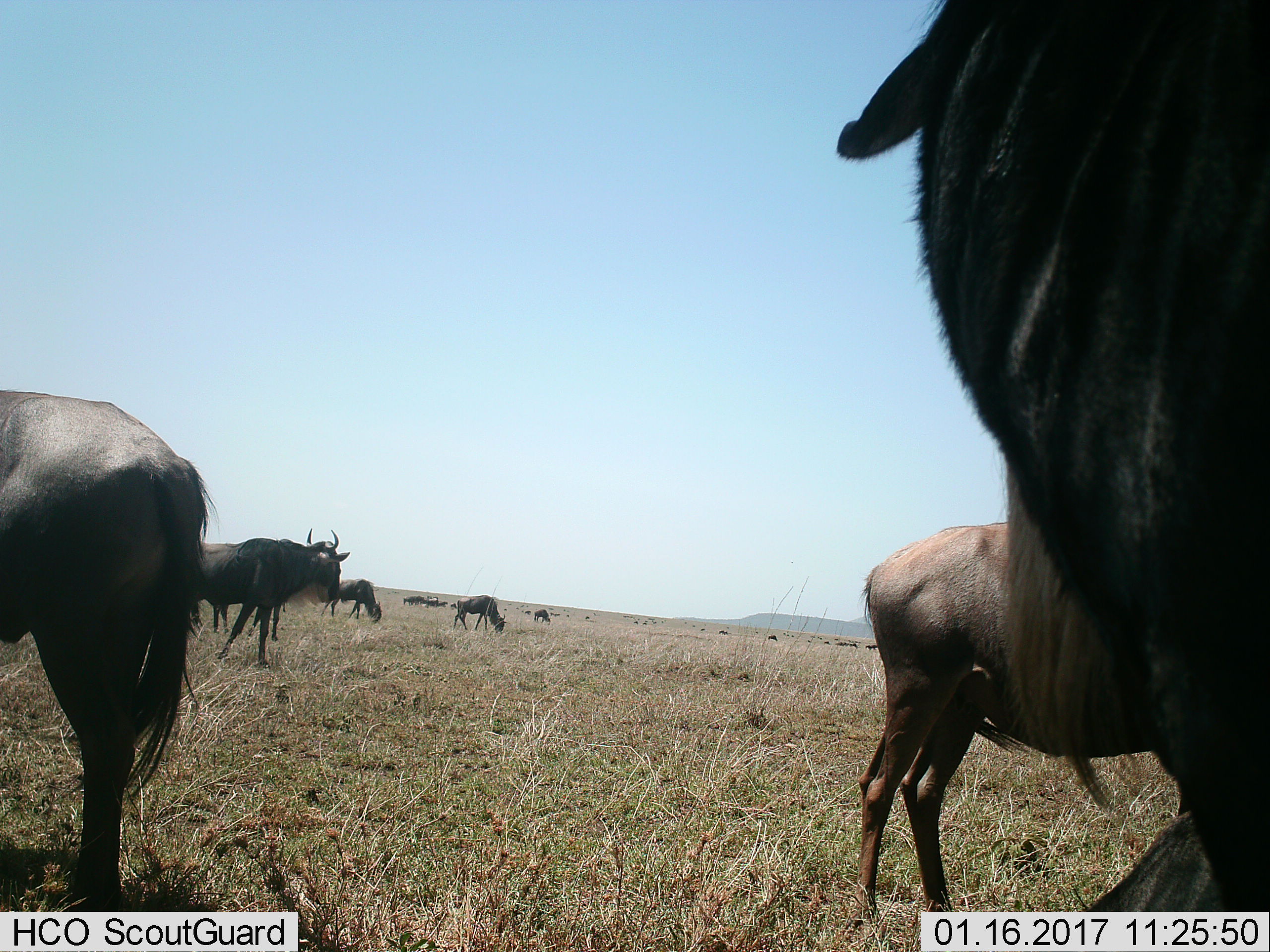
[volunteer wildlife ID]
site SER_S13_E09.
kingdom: Animalia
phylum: Chordata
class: Mammalia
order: Artiodactyla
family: Bovidae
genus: Connochaetes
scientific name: Connochaetes taurinus taurinus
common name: blue wildebeest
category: wildebeestblue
Wildebeestblue (blue wildebeest) (Connochaetes taurinus taurinus), count 11-50. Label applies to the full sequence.